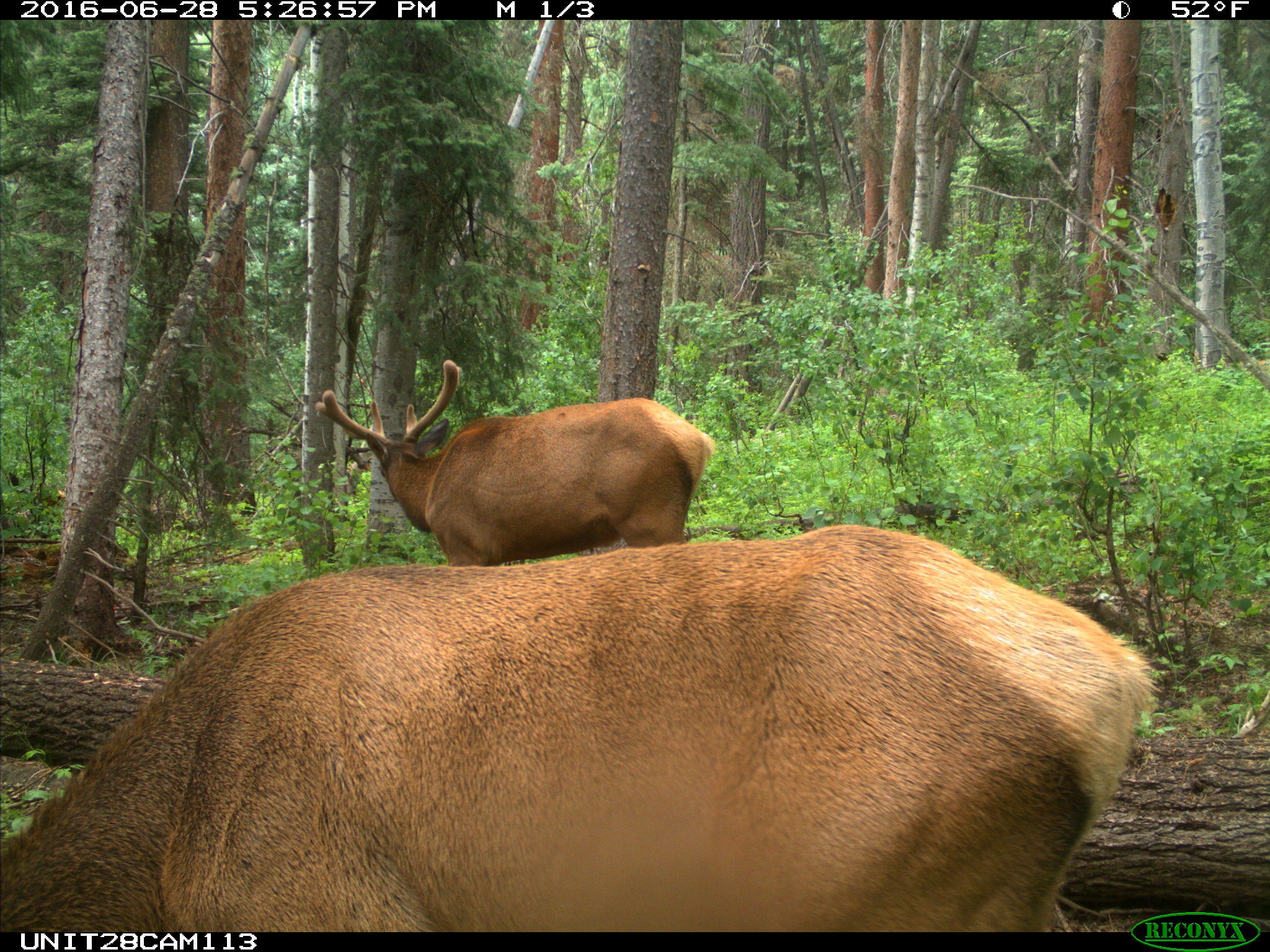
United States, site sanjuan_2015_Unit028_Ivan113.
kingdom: Animalia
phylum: Chordata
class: Mammalia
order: Artiodactyla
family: Cervidae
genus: Cervus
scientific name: Cervus elaphus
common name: red deer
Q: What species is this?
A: Cervus elaphus (red deer).